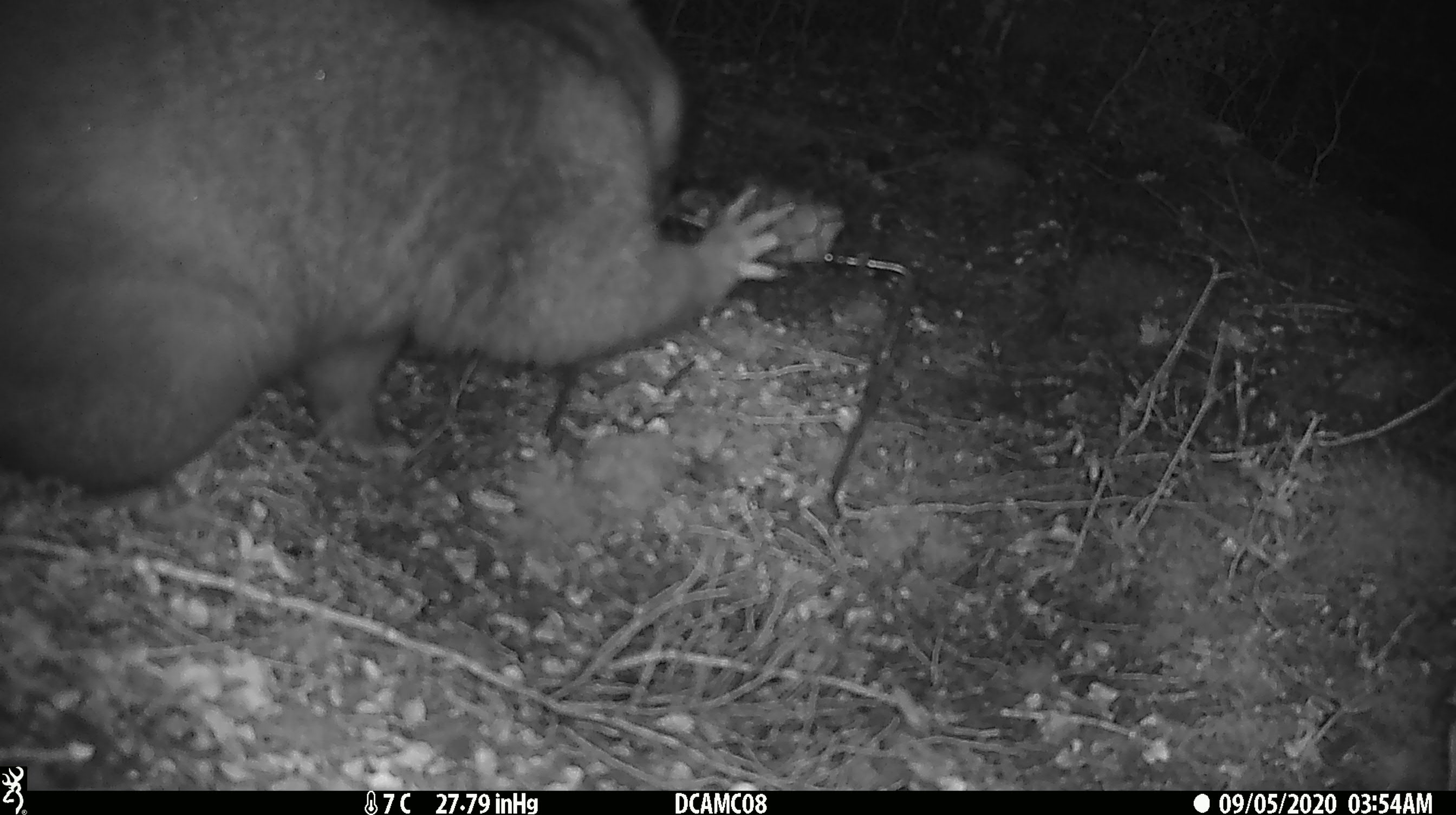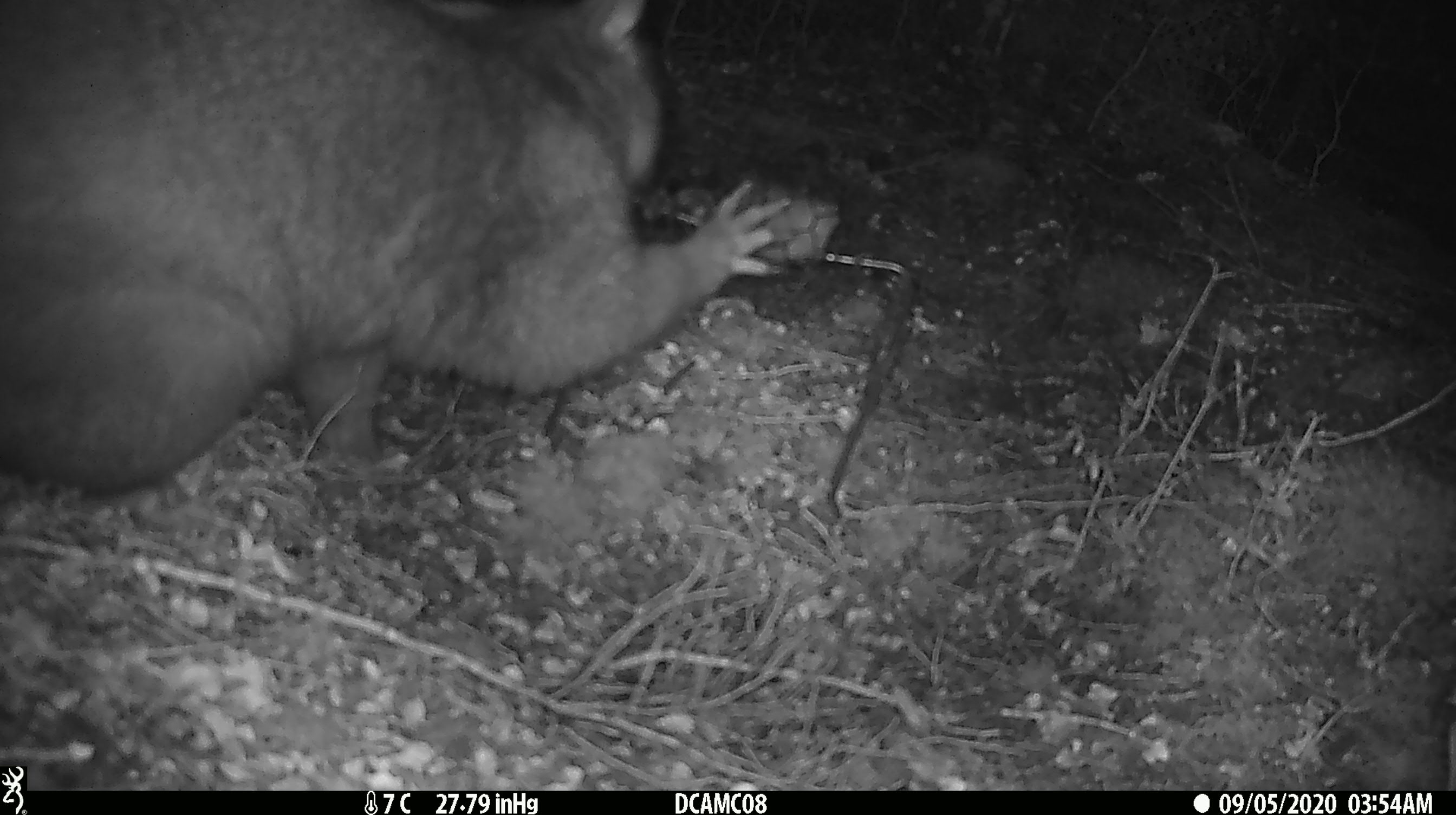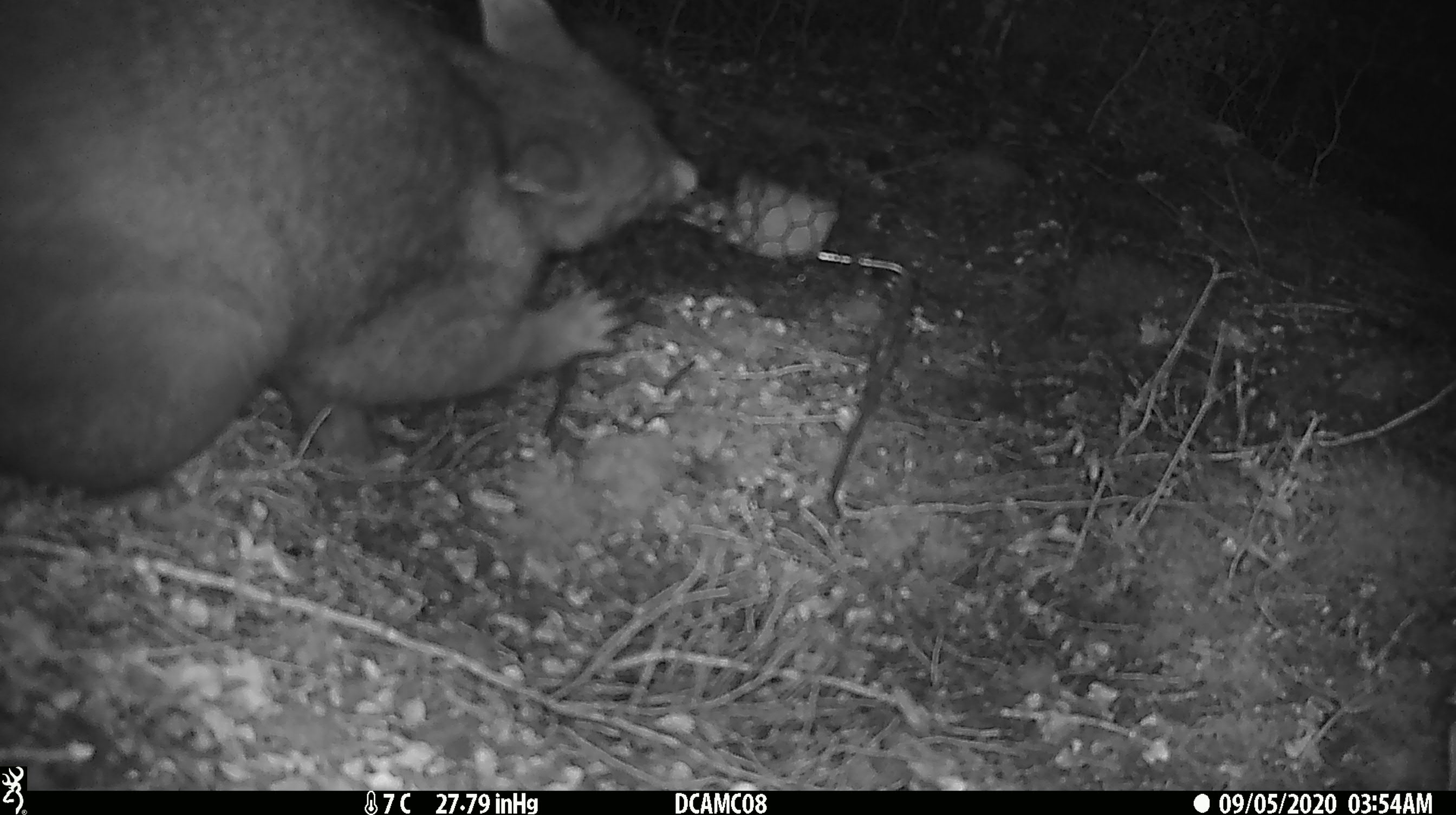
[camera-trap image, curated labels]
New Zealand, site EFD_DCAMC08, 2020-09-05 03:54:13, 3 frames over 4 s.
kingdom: Animalia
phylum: Chordata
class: Mammalia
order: Diprotodontia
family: Phalangeridae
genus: Trichosurus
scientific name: Trichosurus vulpecula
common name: common brushtail possum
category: possum